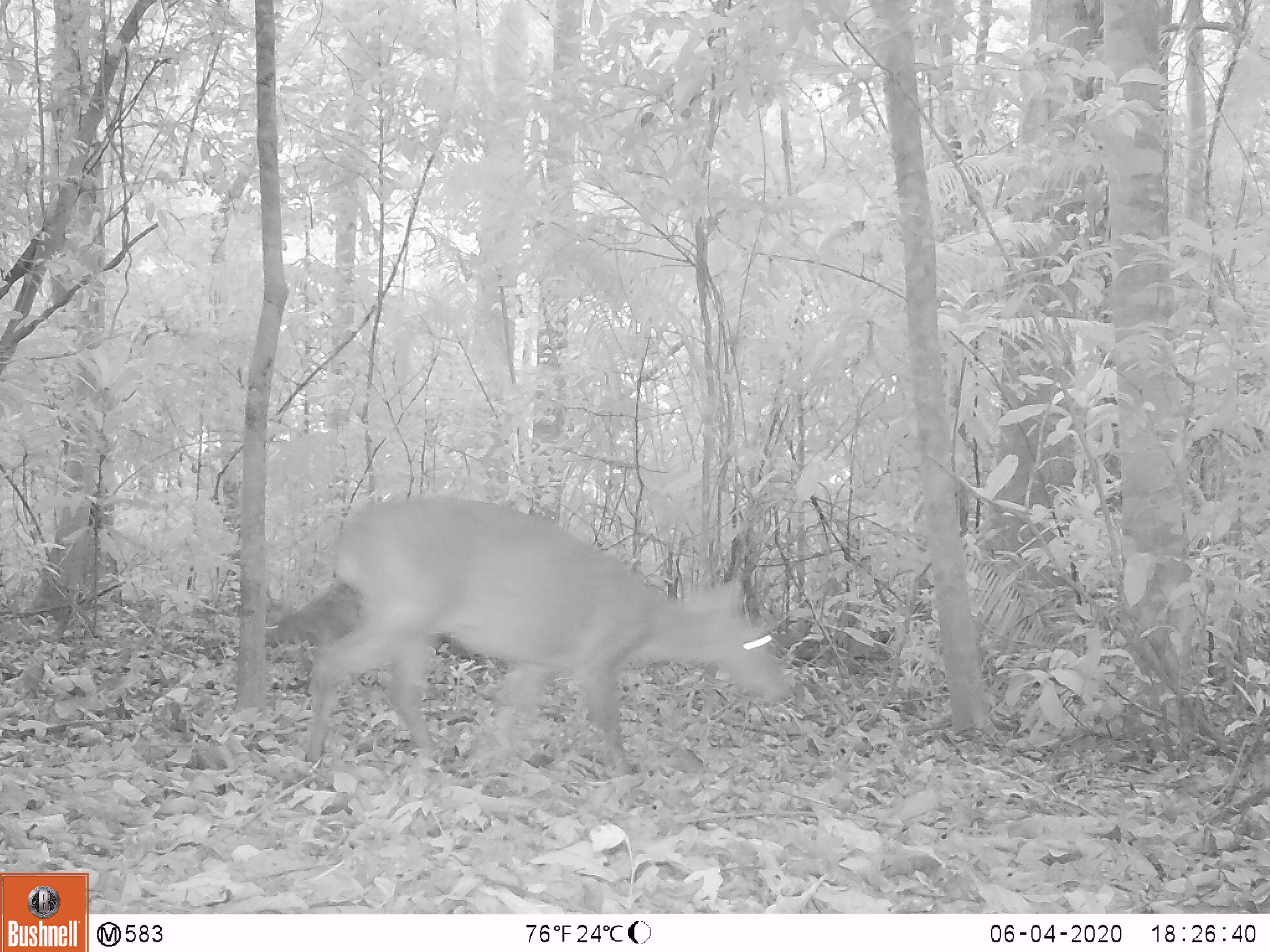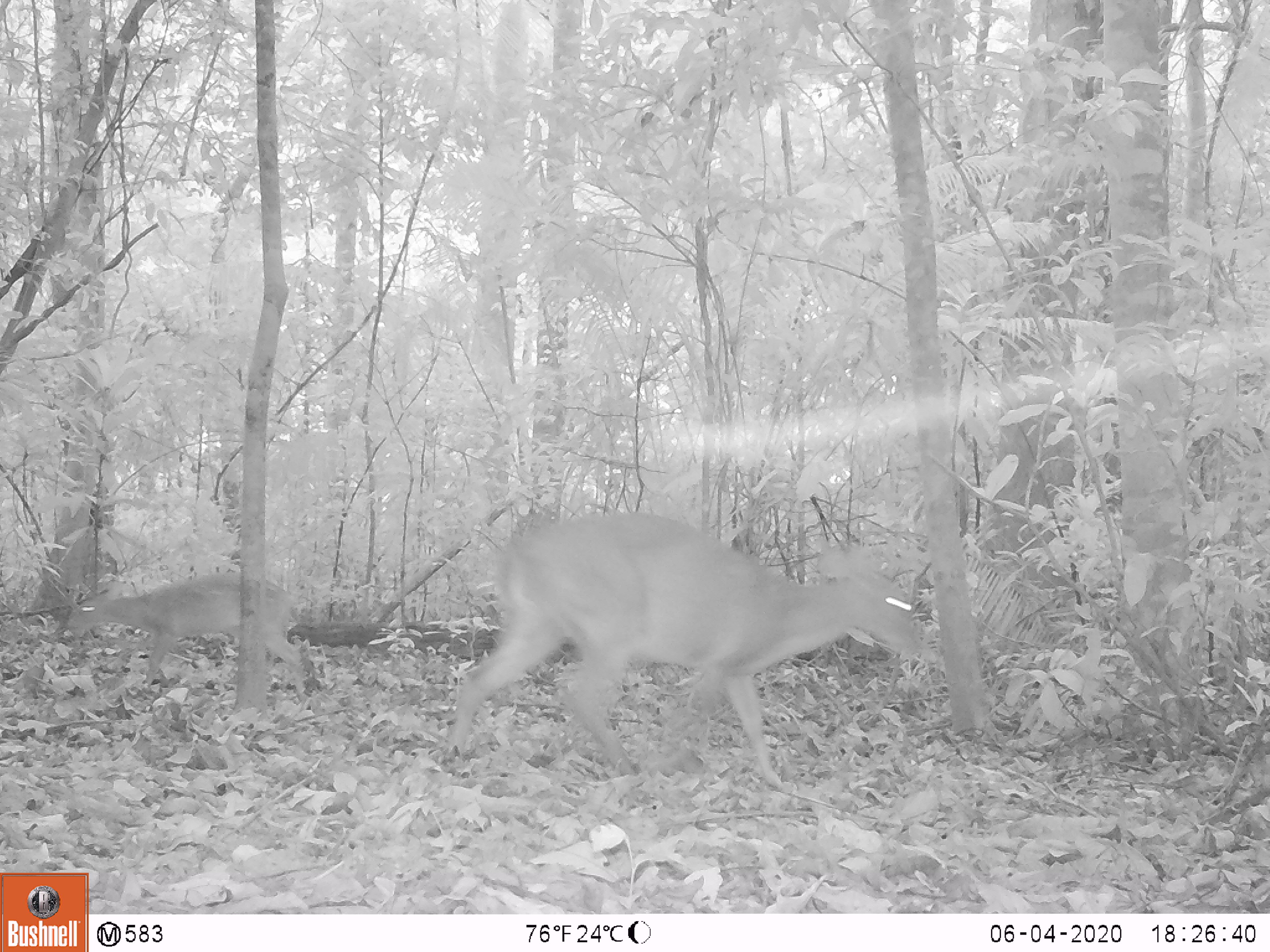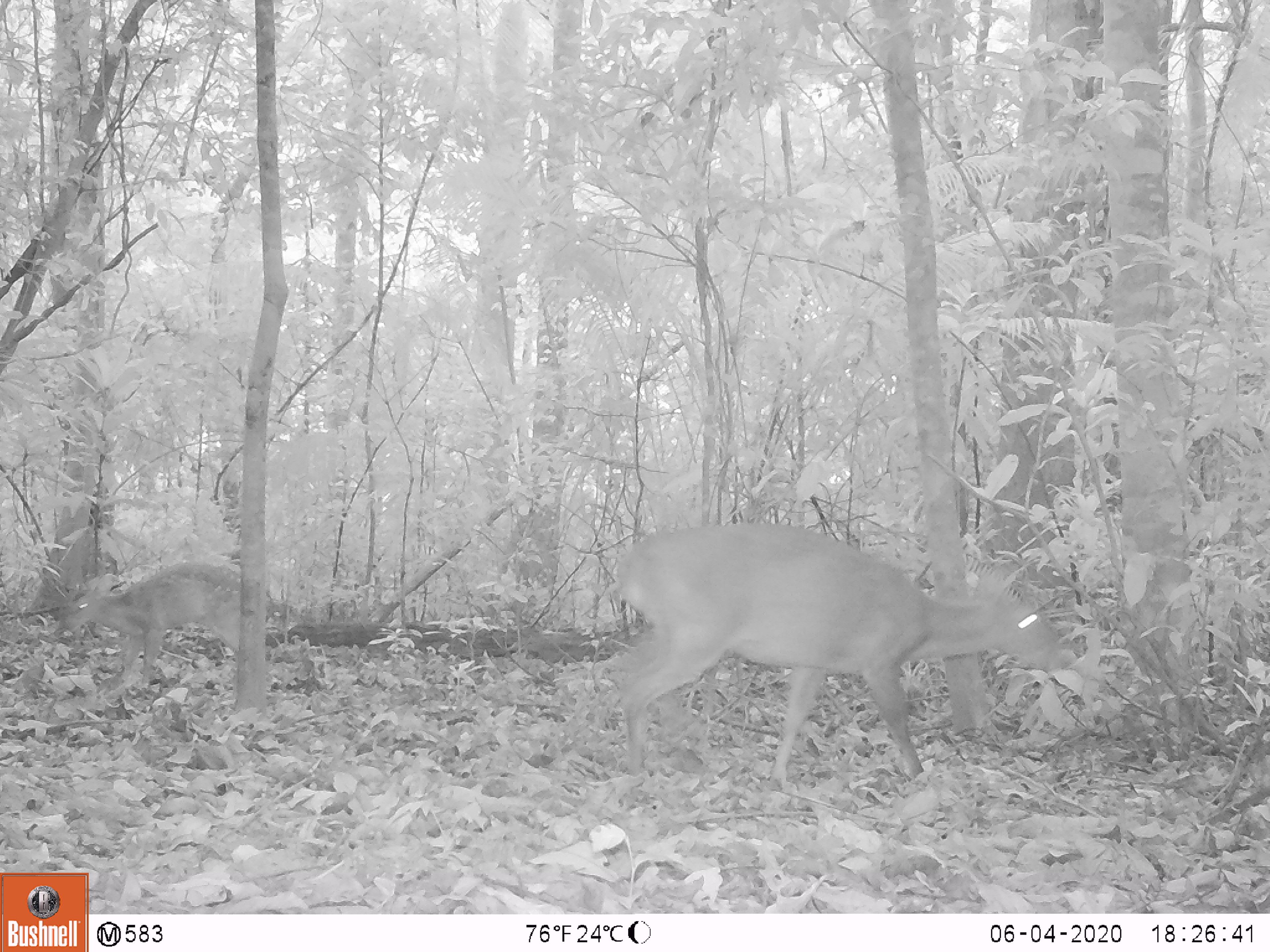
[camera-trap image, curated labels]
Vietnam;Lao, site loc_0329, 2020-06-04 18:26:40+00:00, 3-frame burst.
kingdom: Animalia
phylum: Chordata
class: Mammalia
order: Artiodactyla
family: Cervidae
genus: Muntiacus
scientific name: Muntiacus vuquangensis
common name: large-antlered muntjac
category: large antlered muntjac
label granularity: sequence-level